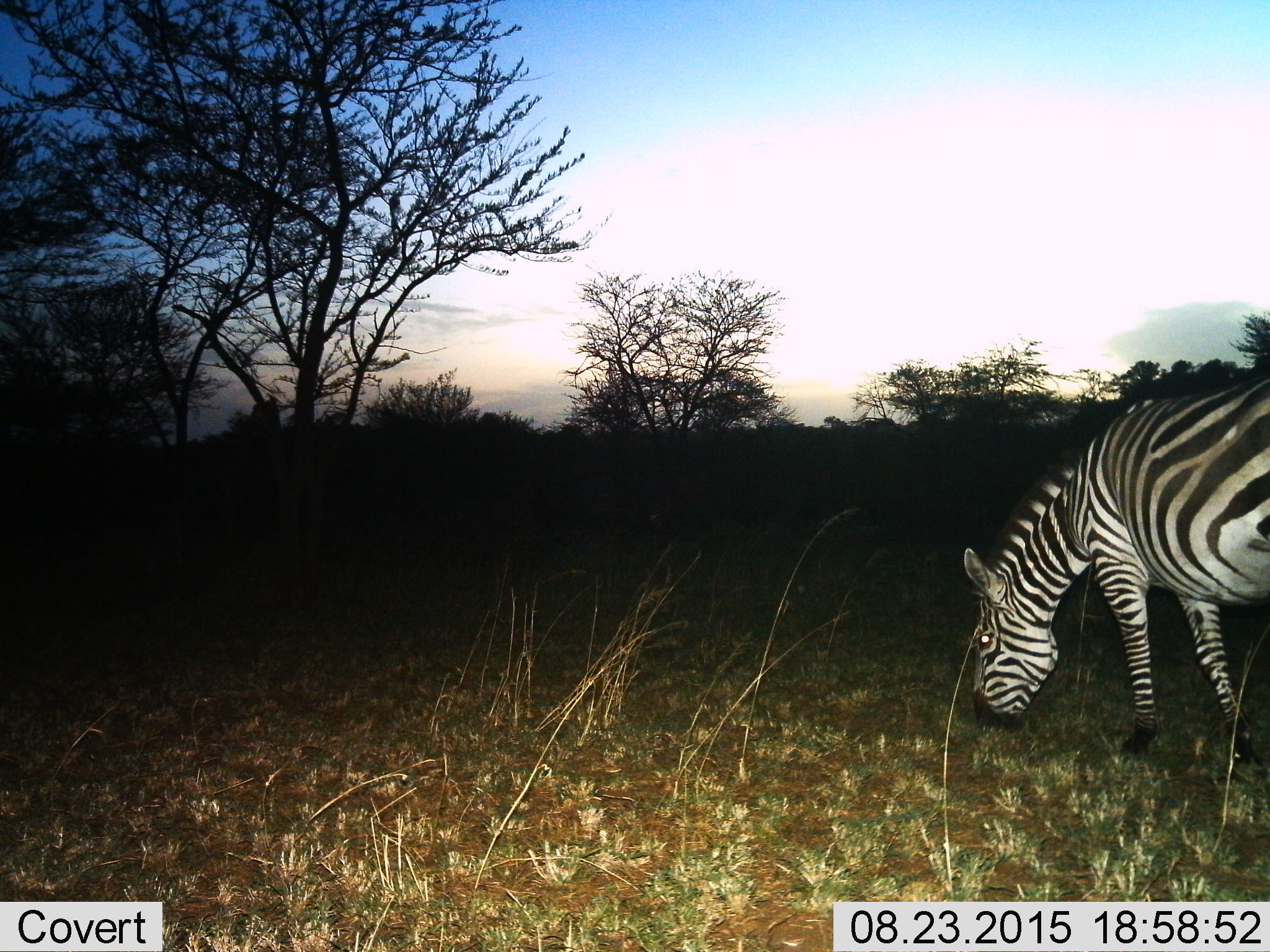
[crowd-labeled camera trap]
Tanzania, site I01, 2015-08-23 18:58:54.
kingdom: Animalia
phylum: Chordata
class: Mammalia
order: Perissodactyla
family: Equidae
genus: Equus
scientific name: Equus quagga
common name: plains zebra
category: zebra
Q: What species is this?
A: Zebra (plains zebra) (Equus quagga).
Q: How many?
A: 1.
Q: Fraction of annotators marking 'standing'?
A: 10%.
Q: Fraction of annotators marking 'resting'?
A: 0%.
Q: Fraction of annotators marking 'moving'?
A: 10%.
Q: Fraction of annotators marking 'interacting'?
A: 0%.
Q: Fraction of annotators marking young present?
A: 0%.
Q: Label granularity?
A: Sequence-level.